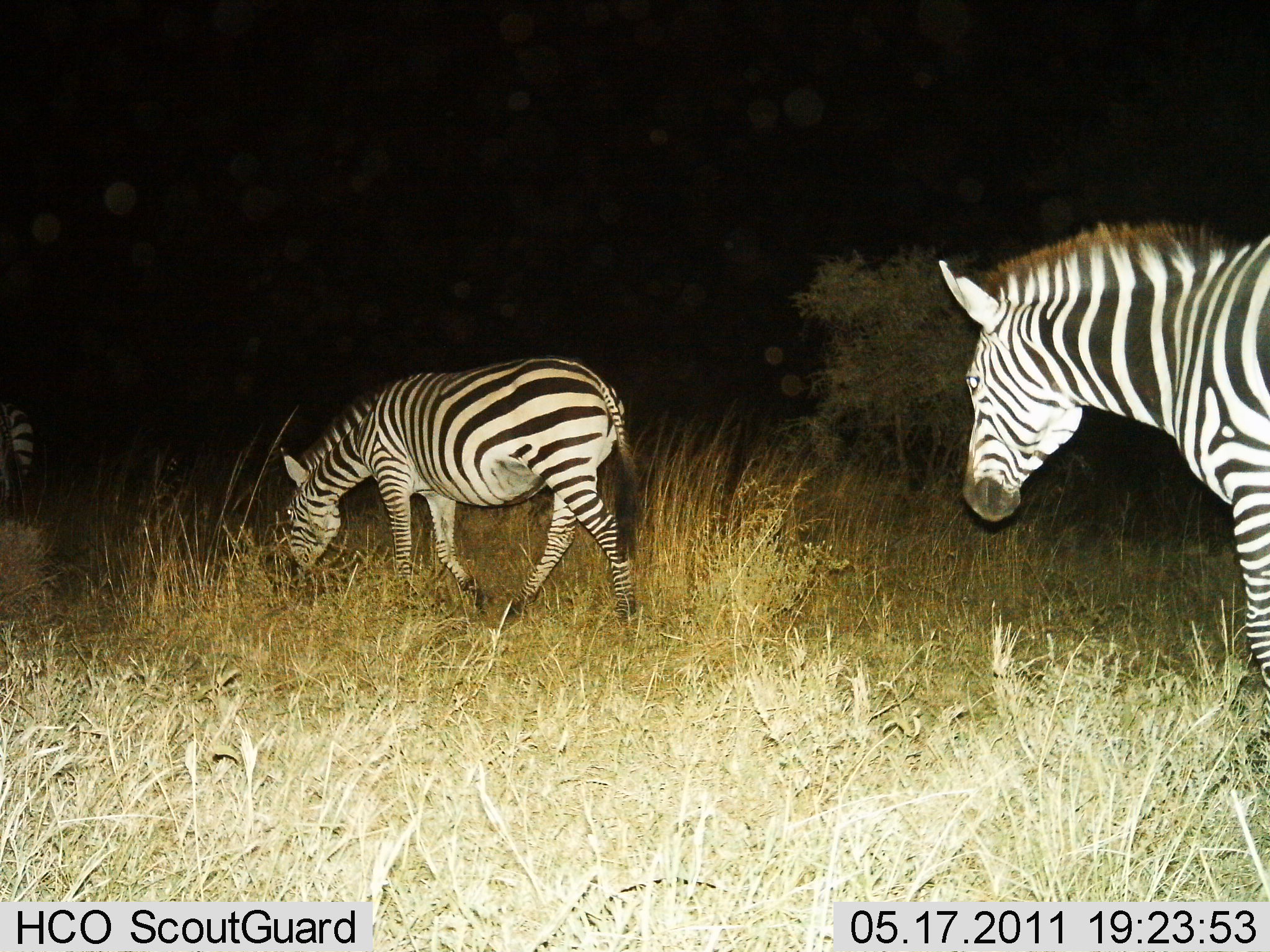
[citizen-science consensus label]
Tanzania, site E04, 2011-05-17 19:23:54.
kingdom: Animalia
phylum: Chordata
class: Mammalia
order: Perissodactyla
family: Equidae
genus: Equus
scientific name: Equus quagga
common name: plains zebra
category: zebra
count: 3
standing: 25%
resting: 0%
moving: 67%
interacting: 0%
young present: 0%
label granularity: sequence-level